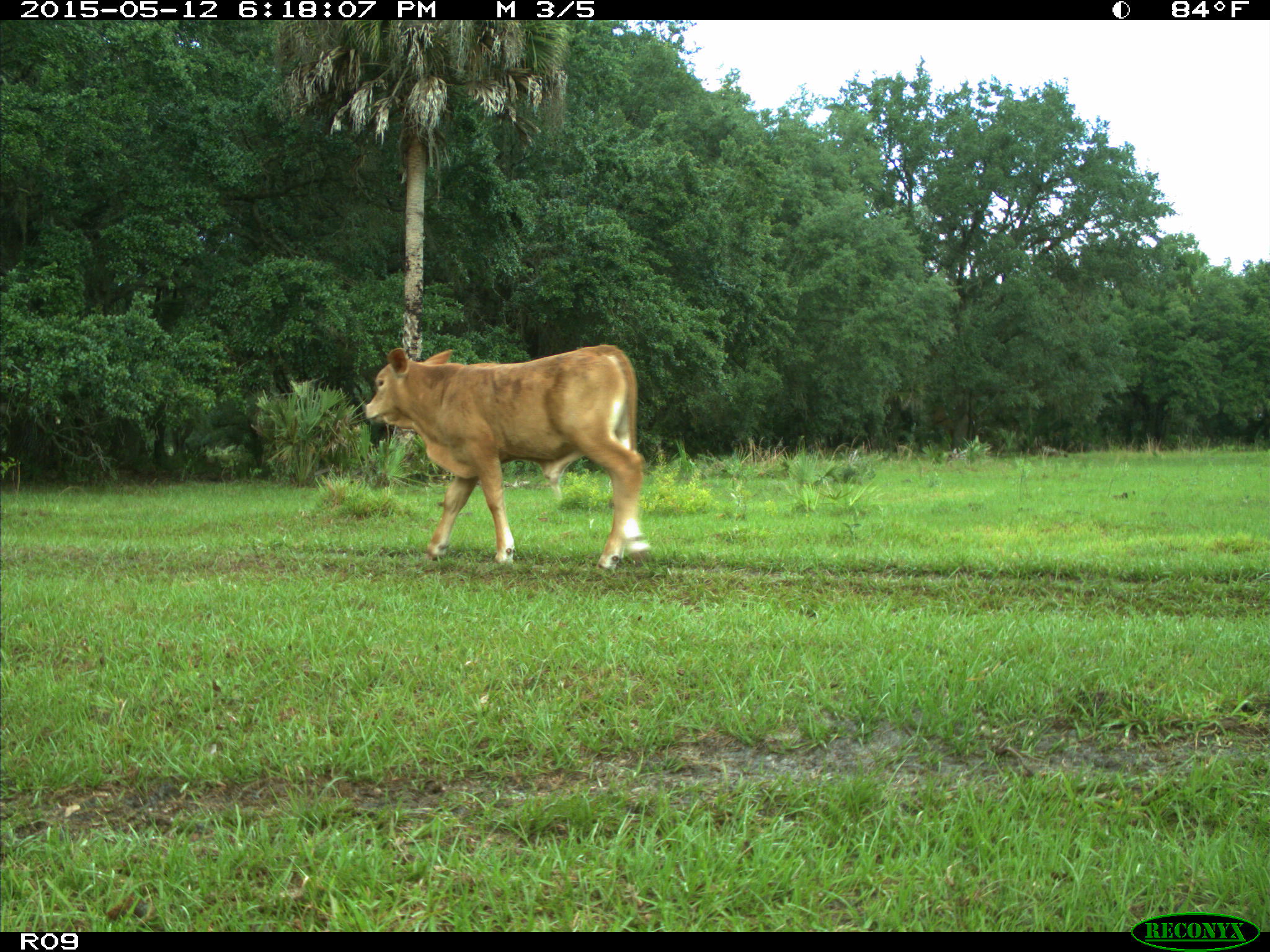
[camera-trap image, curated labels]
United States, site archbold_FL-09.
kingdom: Animalia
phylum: Chordata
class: Mammalia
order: Artiodactyla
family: Bovidae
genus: Bos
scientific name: Bos taurus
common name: domestic cow